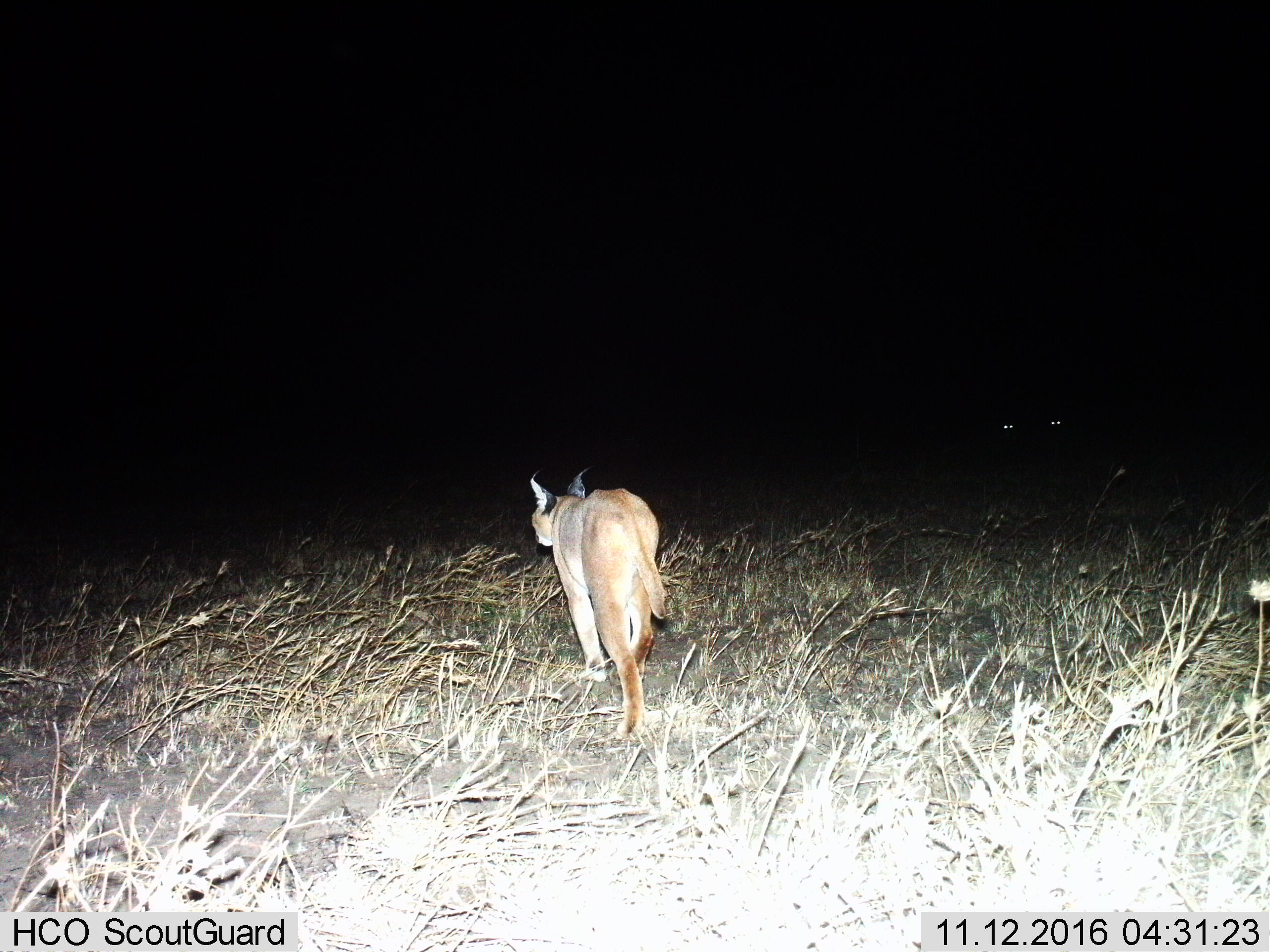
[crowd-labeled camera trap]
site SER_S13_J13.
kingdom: Animalia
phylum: Chordata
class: Mammalia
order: Carnivora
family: Felidae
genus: Caracal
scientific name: Caracal caracal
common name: caracal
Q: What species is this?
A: Caracal (Caracal caracal).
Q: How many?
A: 1.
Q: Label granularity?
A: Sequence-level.